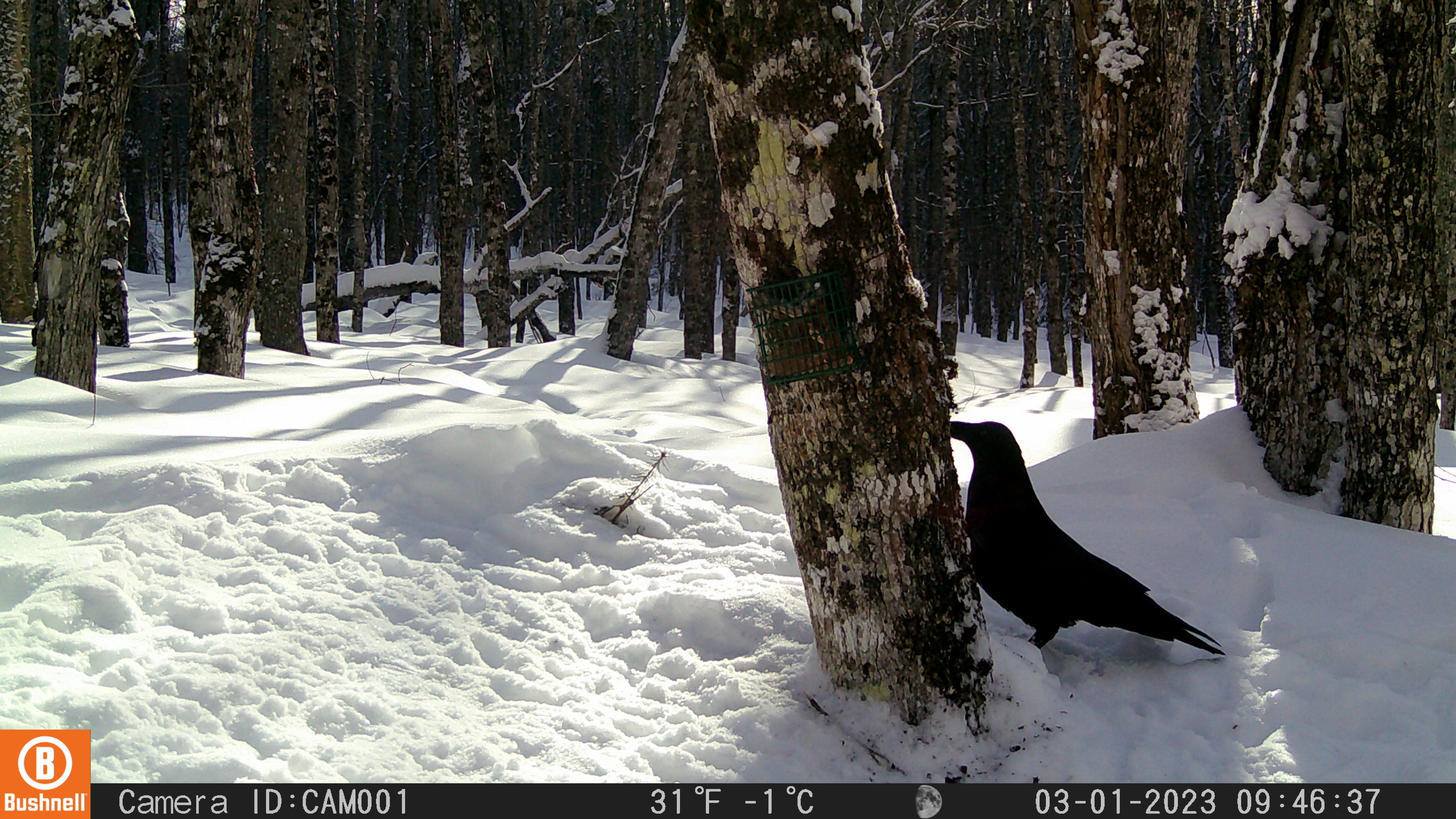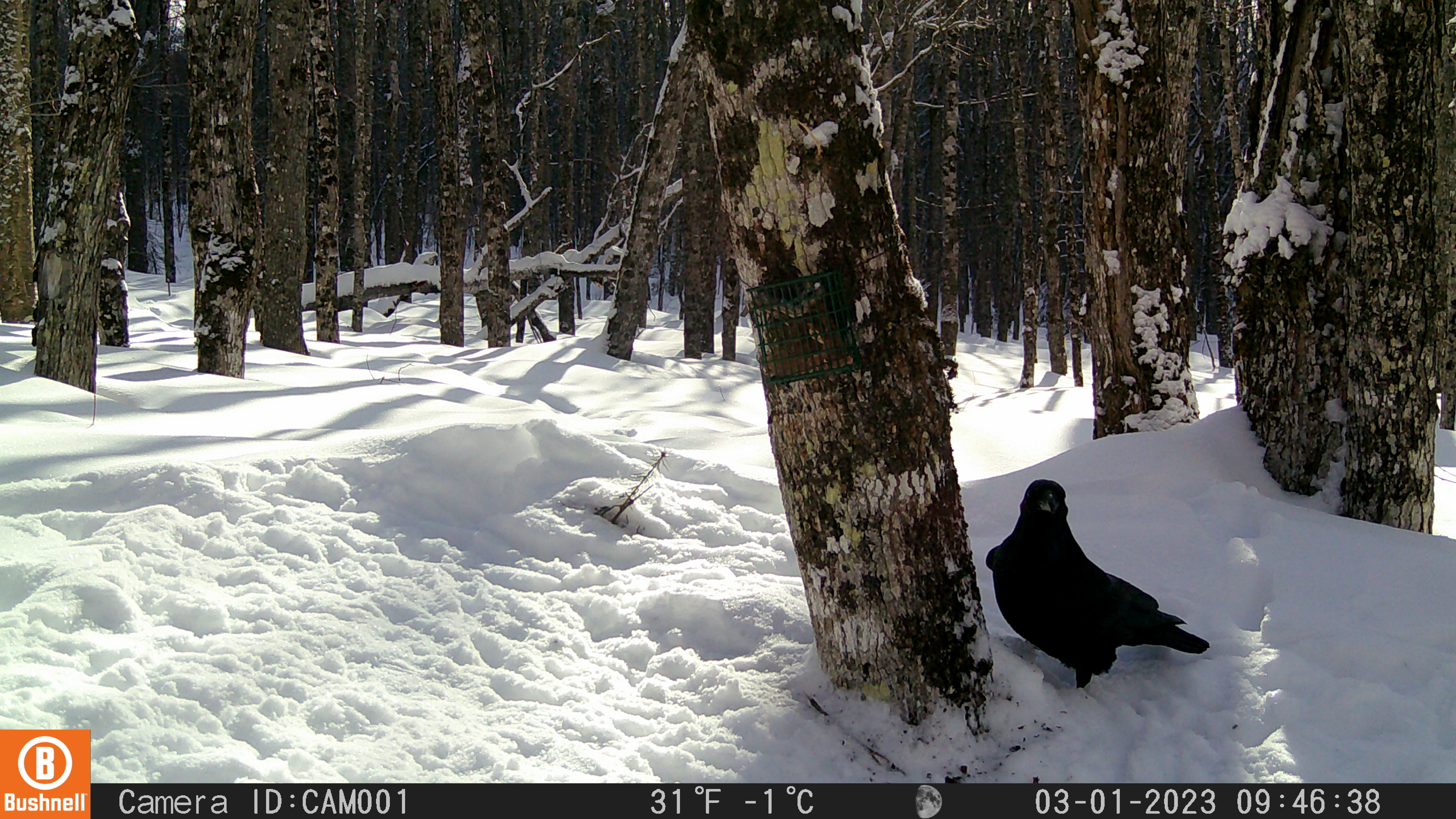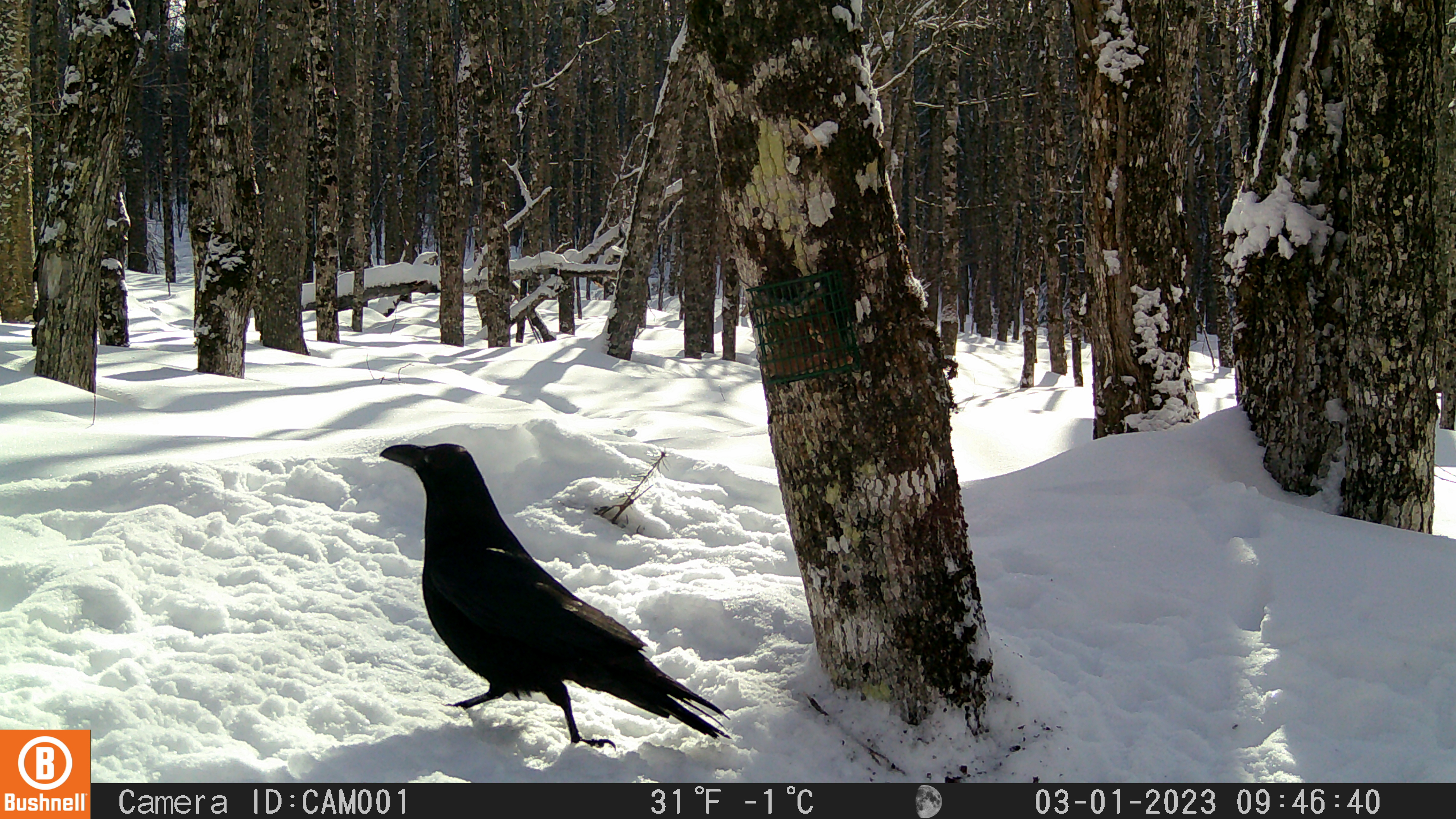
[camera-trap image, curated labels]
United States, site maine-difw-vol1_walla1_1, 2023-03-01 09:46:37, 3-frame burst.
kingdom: Animalia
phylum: Chordata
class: Aves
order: Passeriformes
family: Corvidae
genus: Corvus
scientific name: Corvus corax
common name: common raven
Common raven (Corvus corax).